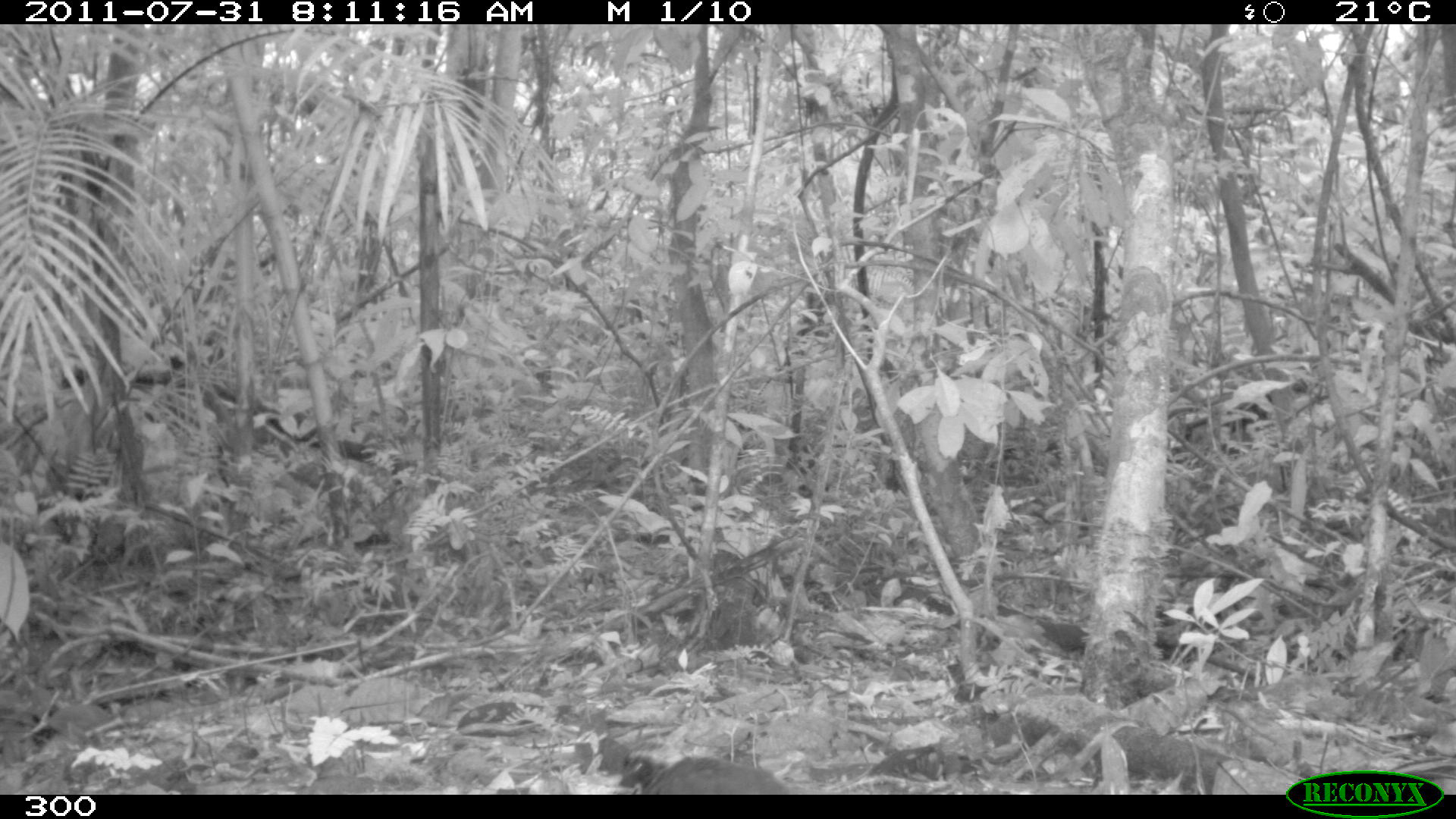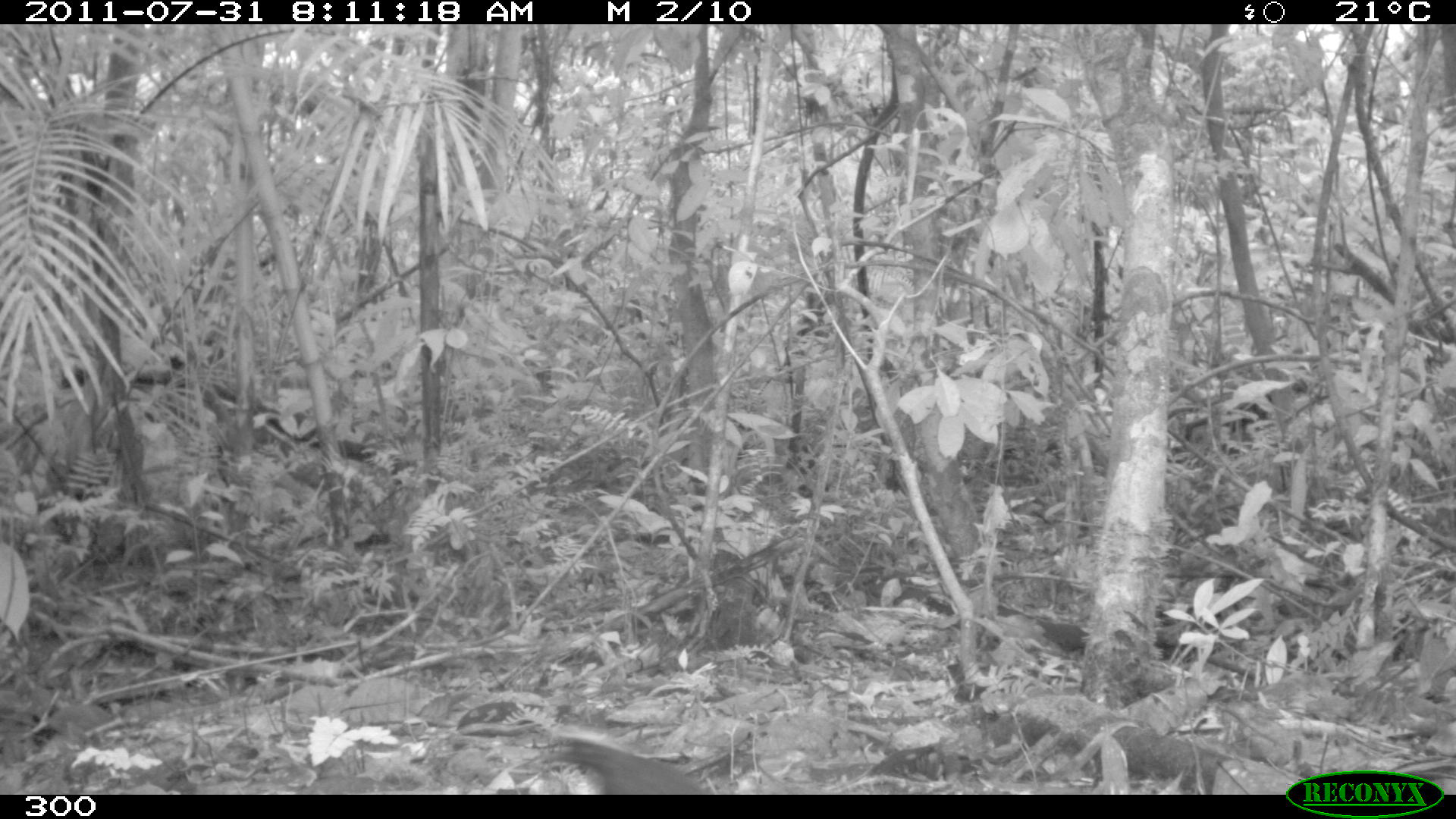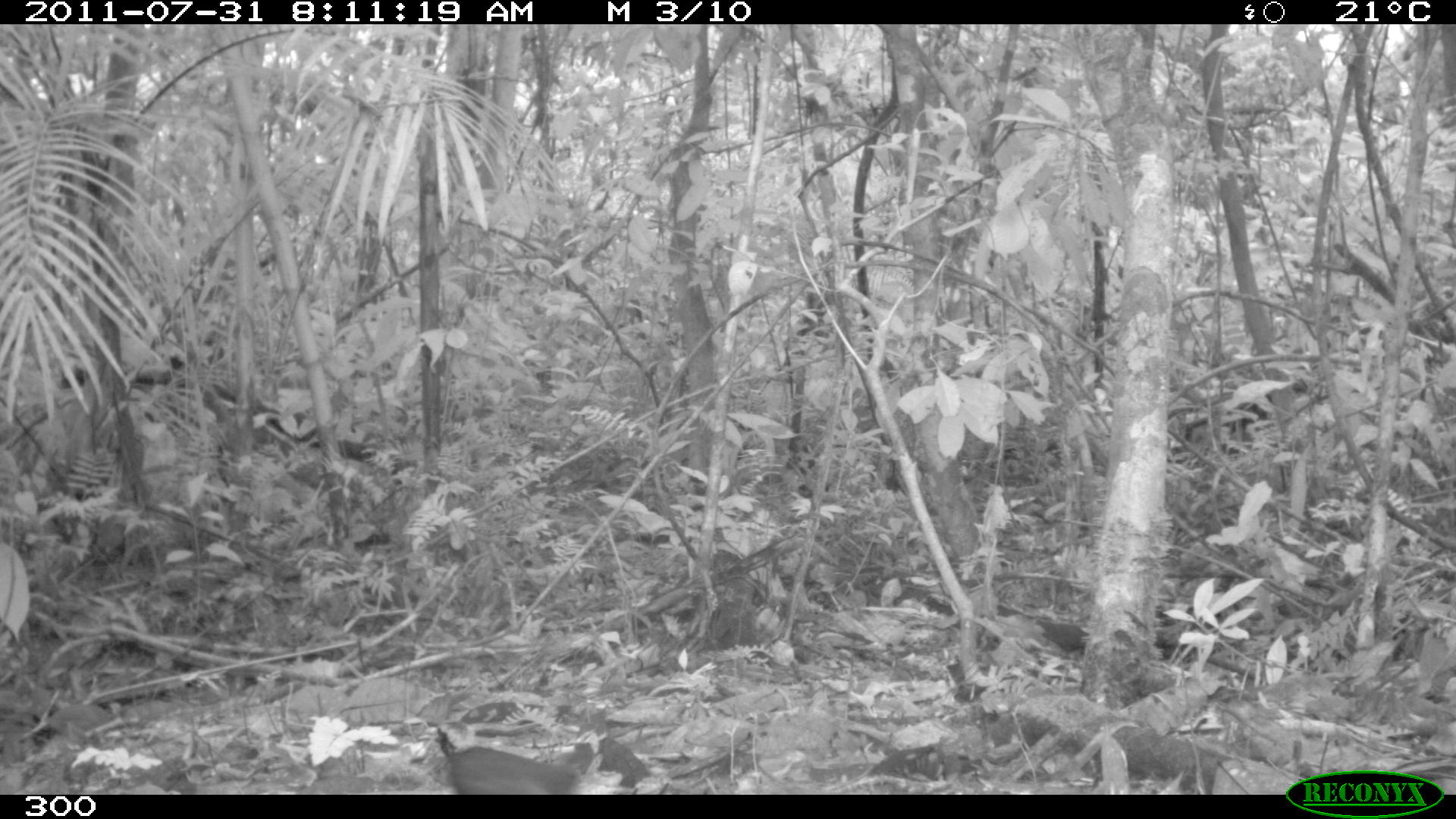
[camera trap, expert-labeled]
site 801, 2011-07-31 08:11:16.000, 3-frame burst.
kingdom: Animalia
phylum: Chordata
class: Aves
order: Passeriformes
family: Formicariidae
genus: Formicarius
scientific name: Formicarius analis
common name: black-faced antthrush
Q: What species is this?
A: Formicarius analis (black-faced antthrush).